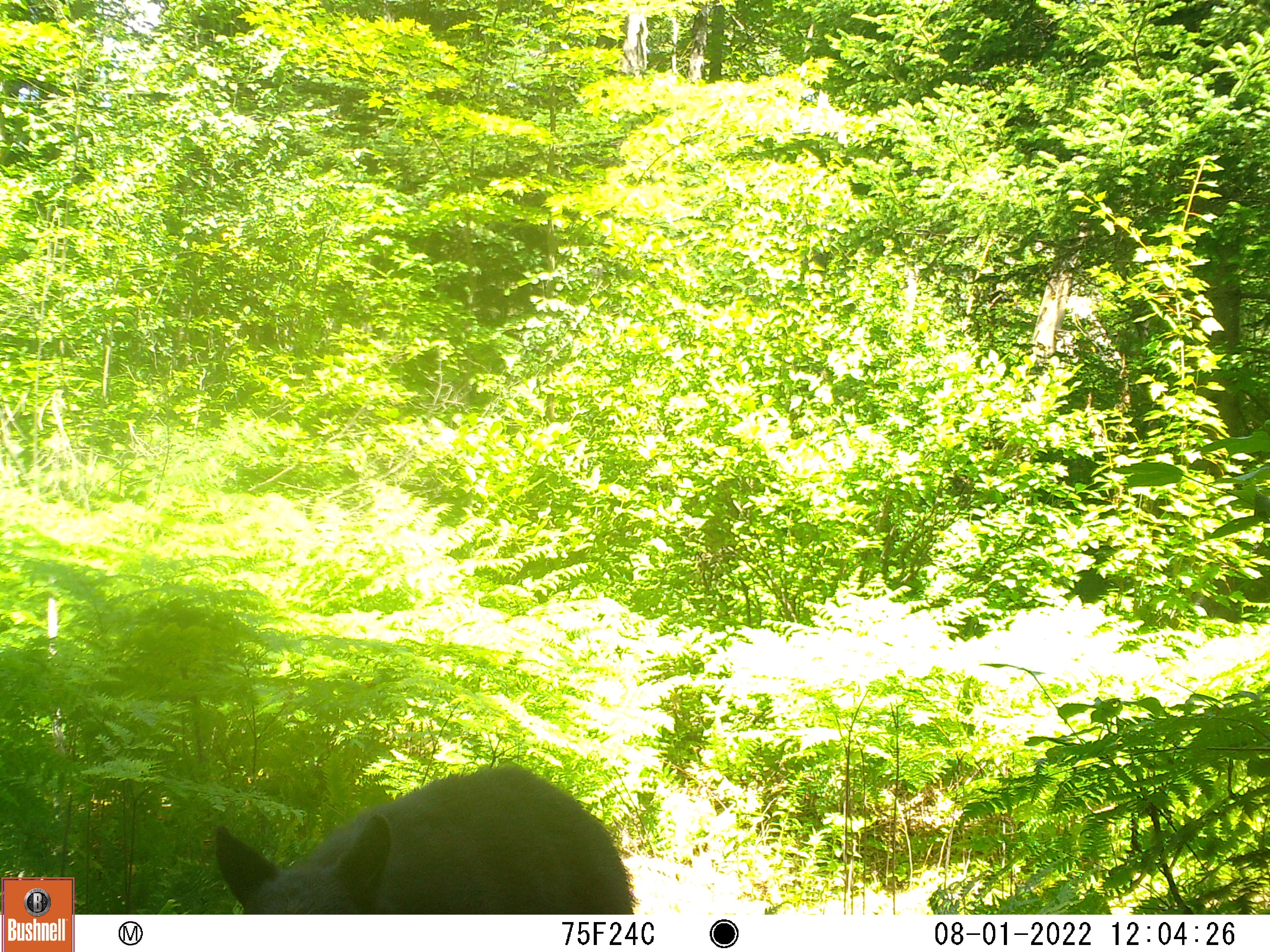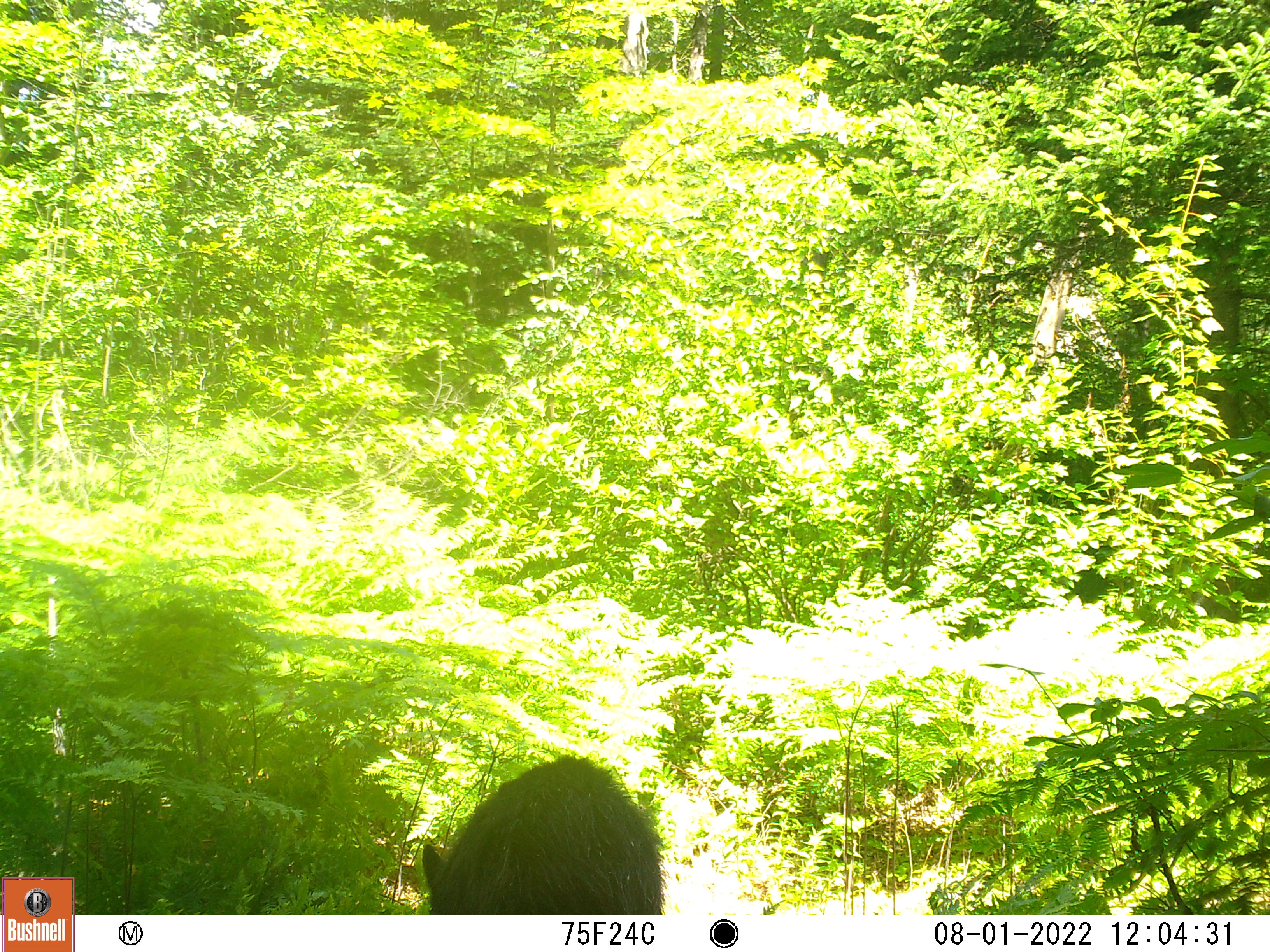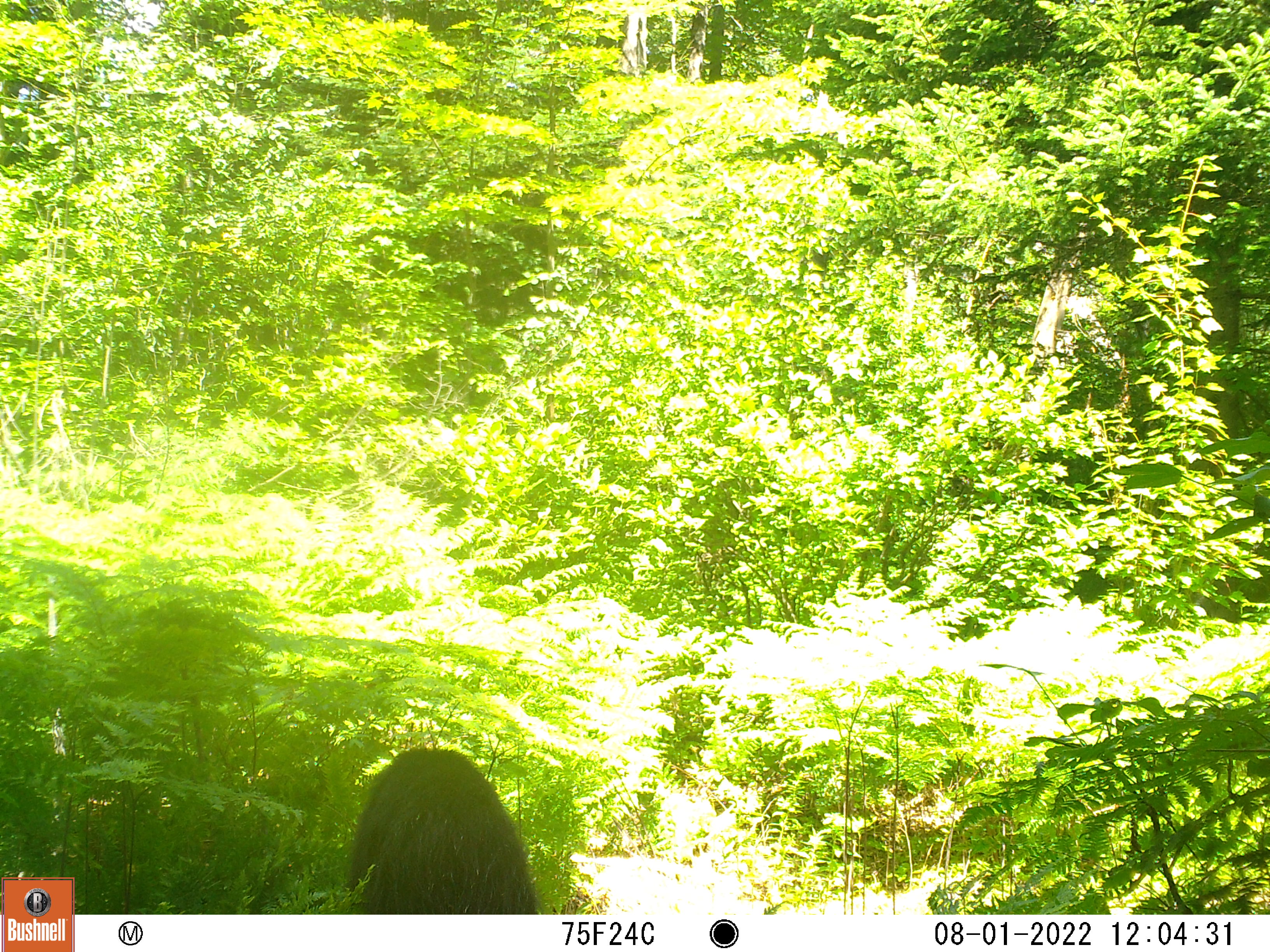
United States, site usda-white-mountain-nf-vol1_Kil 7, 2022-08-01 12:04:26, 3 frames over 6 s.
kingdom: Animalia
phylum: Chordata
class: Mammalia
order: Carnivora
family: Ursidae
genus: Ursus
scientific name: Ursus americanus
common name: black bear